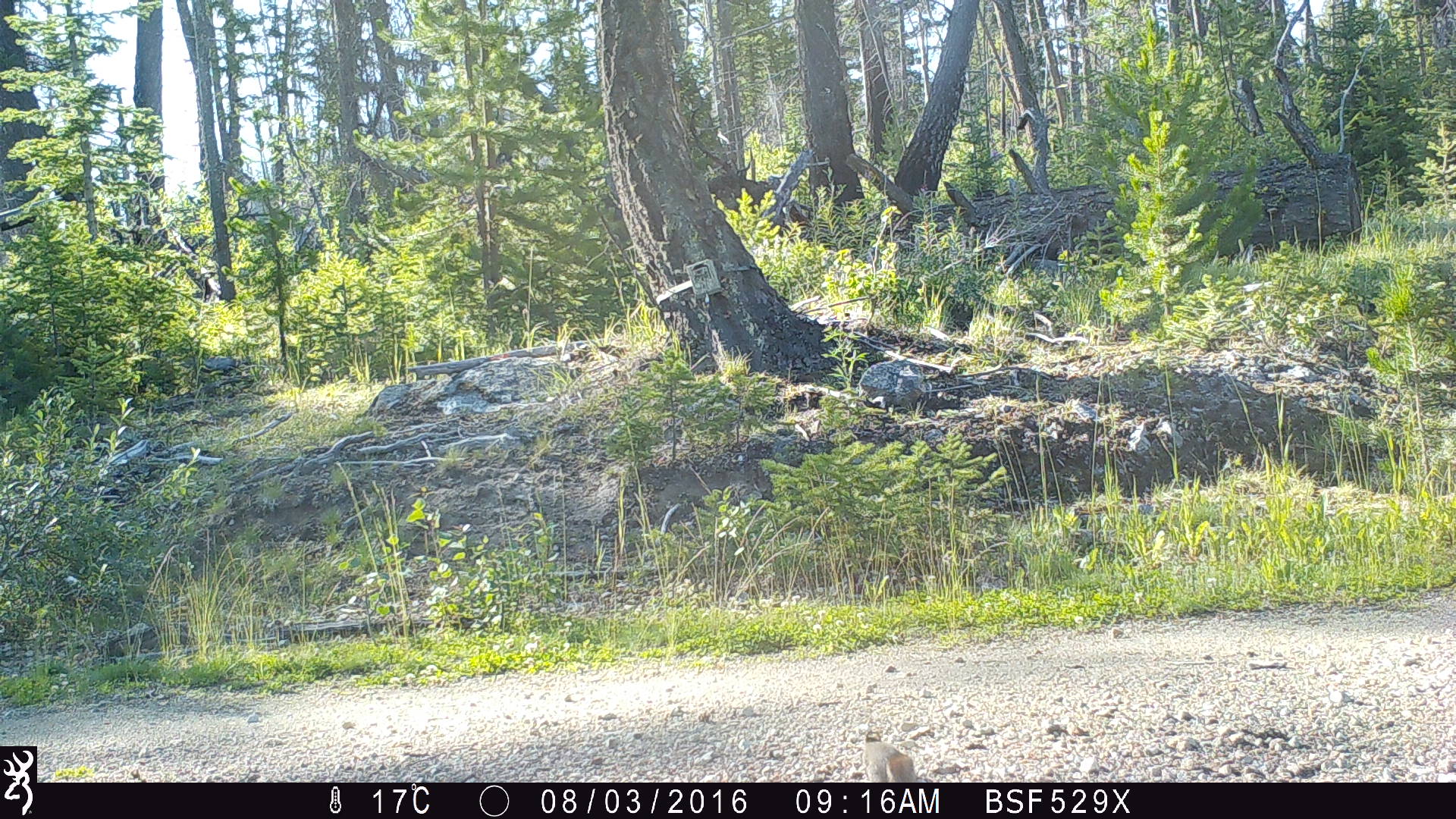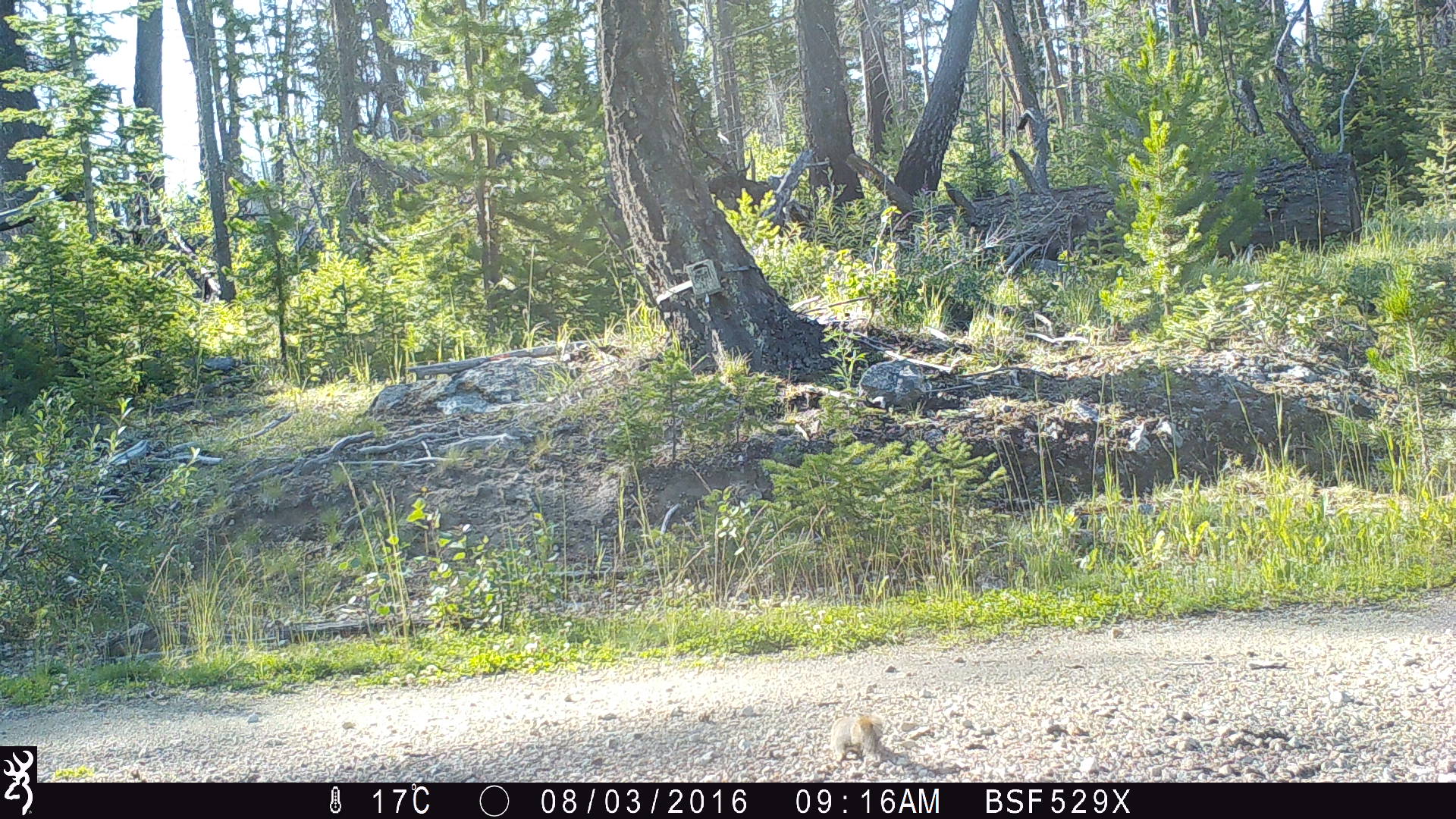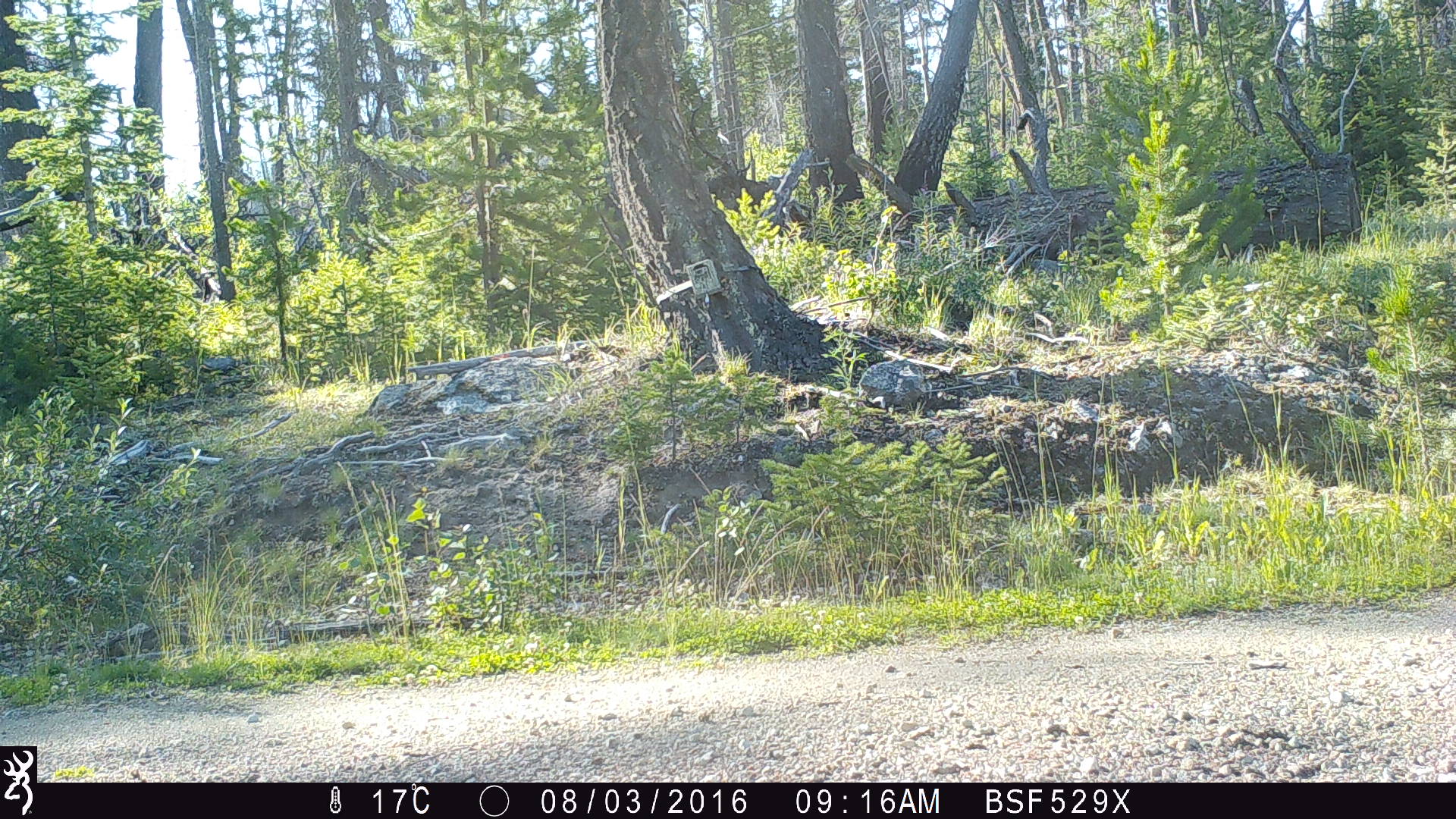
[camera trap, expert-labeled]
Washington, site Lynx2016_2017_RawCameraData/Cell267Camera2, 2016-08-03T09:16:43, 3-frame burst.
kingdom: Animalia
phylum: Chordata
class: Mammalia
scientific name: Mammalia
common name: small mammal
Small mammal (Mammalia). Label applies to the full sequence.